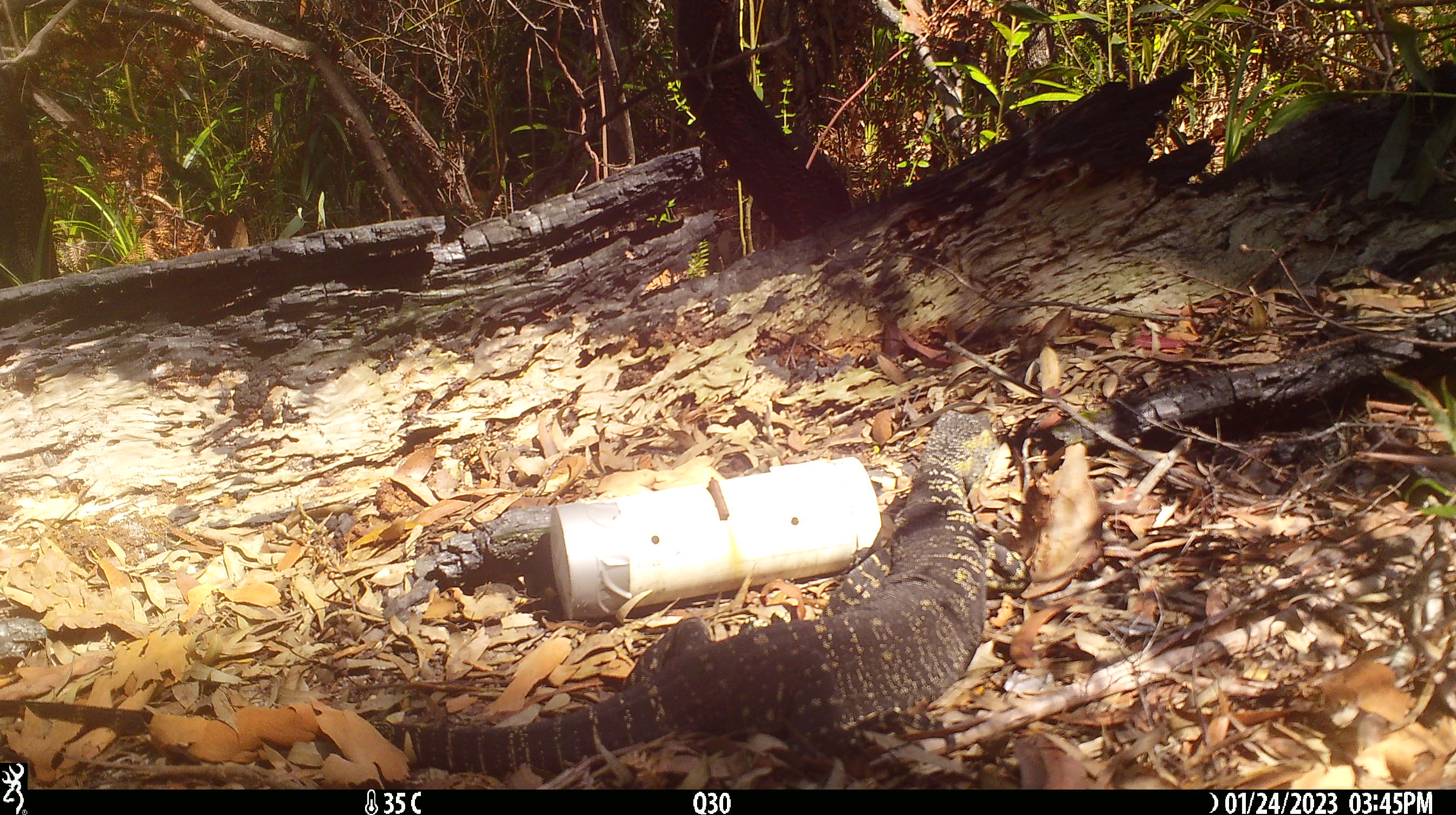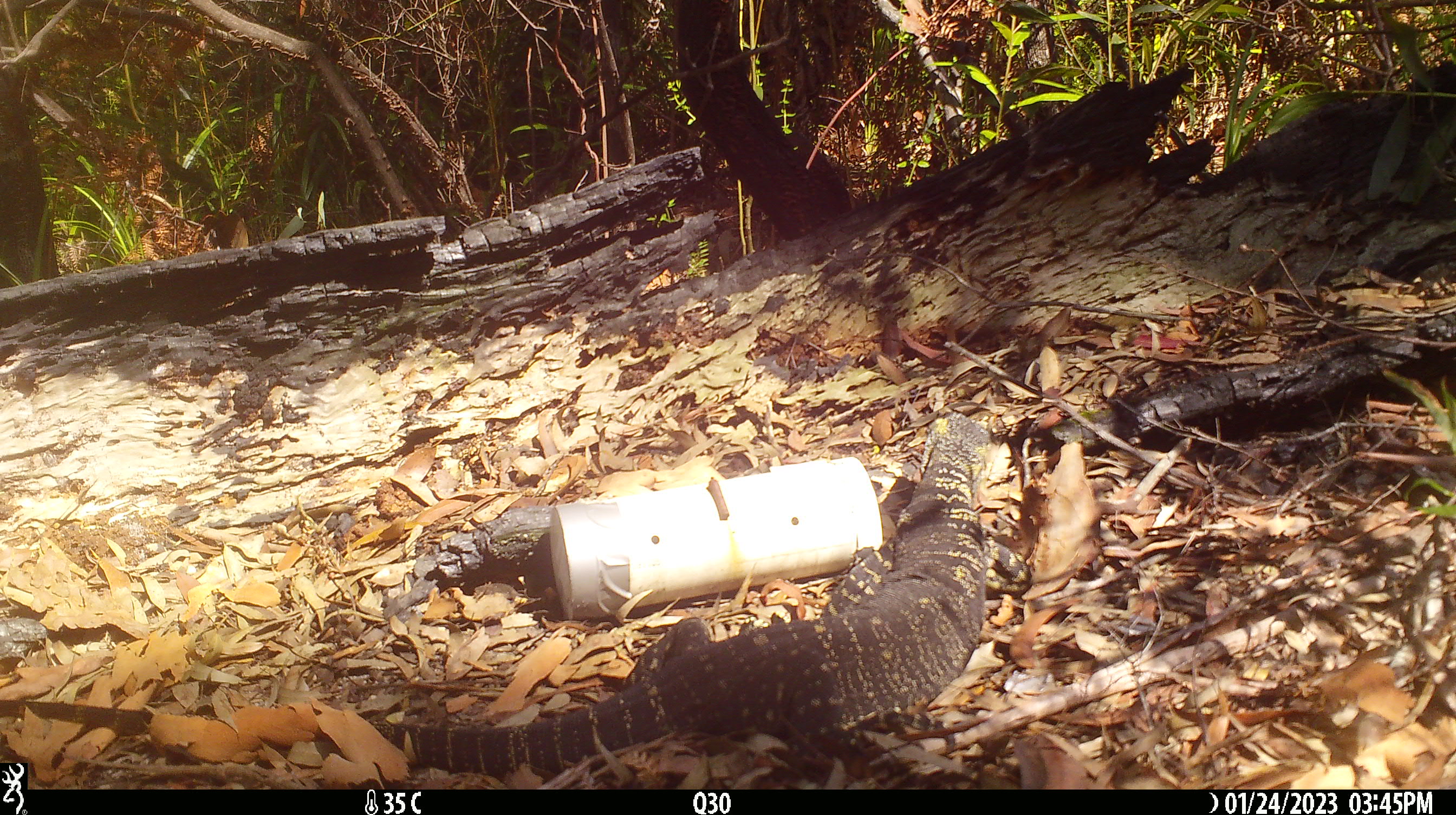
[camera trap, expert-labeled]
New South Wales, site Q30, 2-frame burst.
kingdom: Animalia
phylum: Chordata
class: Reptilia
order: Squamata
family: Varanidae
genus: Varanus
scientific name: Varanus varius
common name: lace monitor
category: goanna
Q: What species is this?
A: Goanna (lace monitor) (Varanus varius).